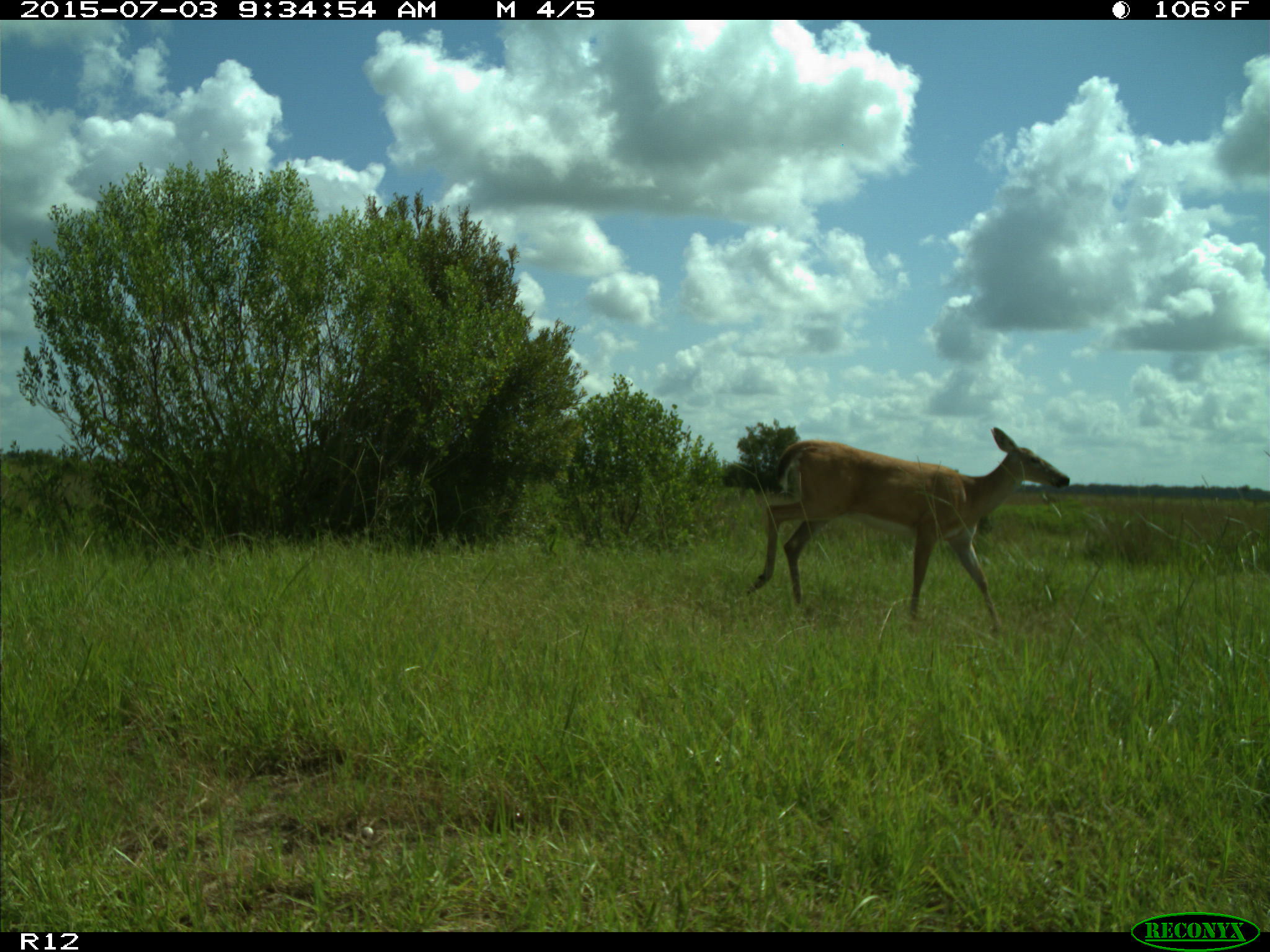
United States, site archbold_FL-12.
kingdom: Animalia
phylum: Chordata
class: Mammalia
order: Artiodactyla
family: Cervidae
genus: Odocoileus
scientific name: Odocoileus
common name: deer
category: unidentified deer